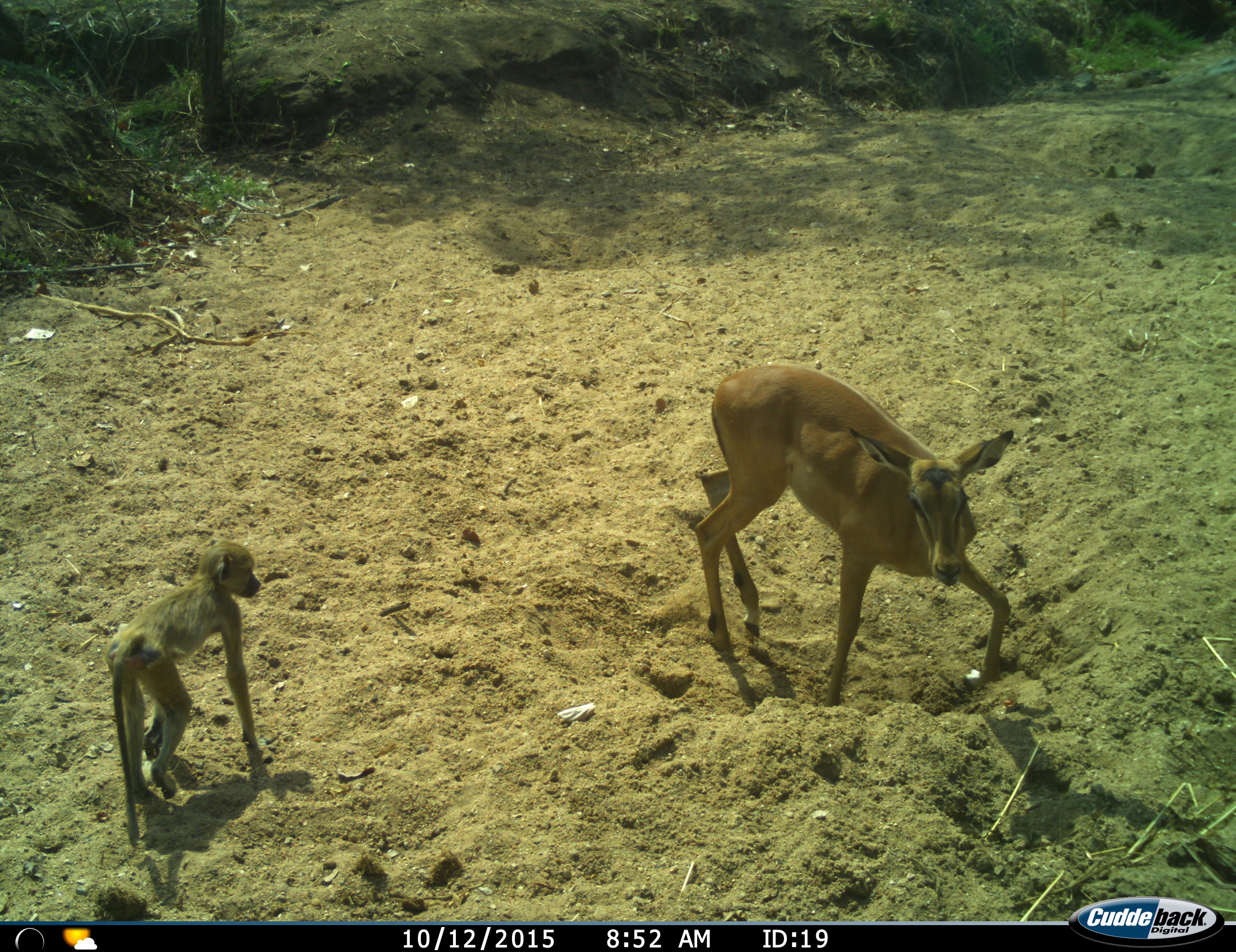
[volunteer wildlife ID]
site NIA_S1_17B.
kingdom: Animalia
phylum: Chordata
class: Mammalia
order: Primates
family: Cercopithecidae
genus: Papio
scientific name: Papio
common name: baboon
Baboon (Papio), count 1. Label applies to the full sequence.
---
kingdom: Animalia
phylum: Chordata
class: Mammalia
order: Artiodactyla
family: Bovidae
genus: Aepyceros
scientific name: Aepyceros melampus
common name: impala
Impala (Aepyceros melampus), count 1. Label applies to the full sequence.